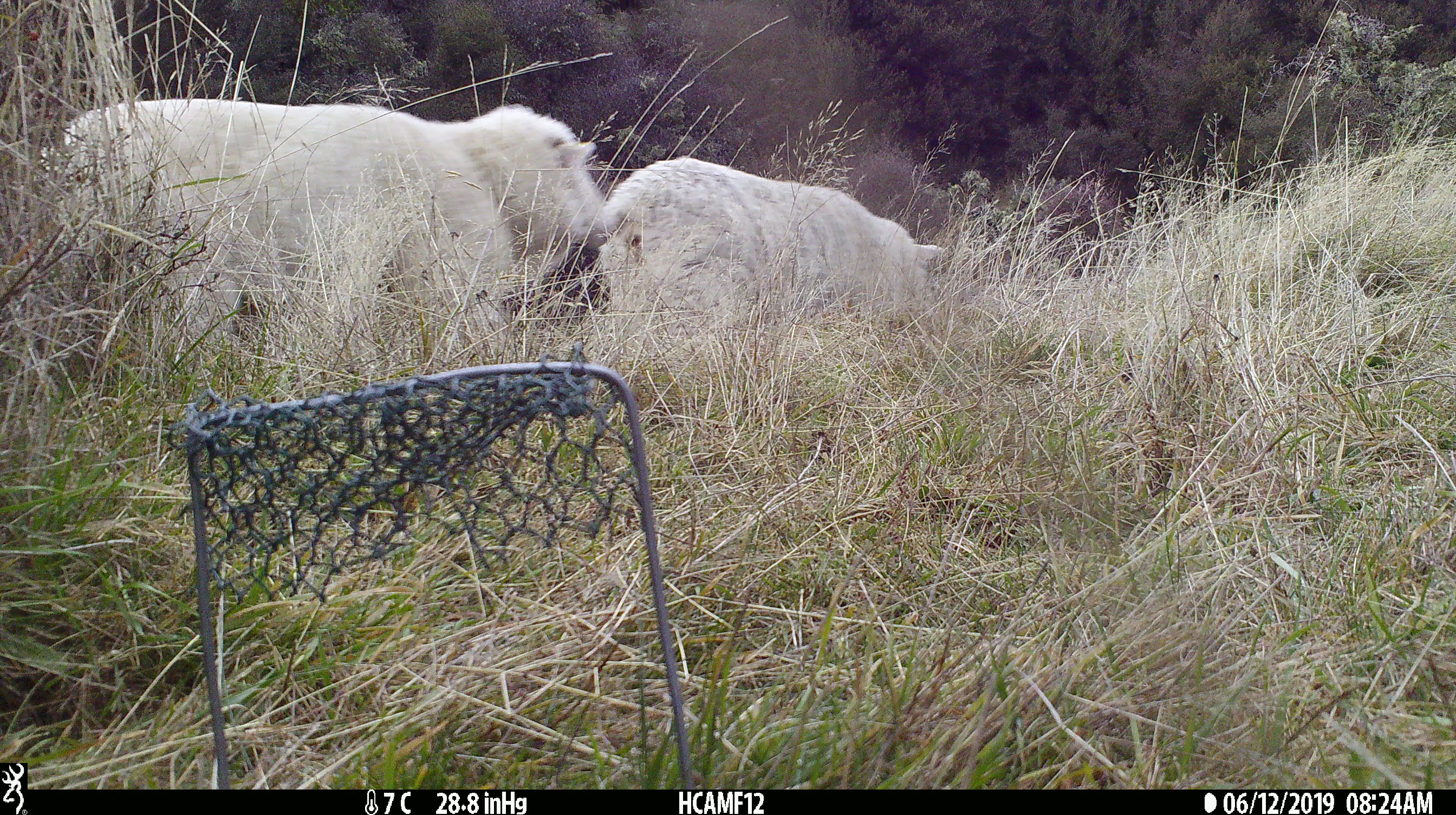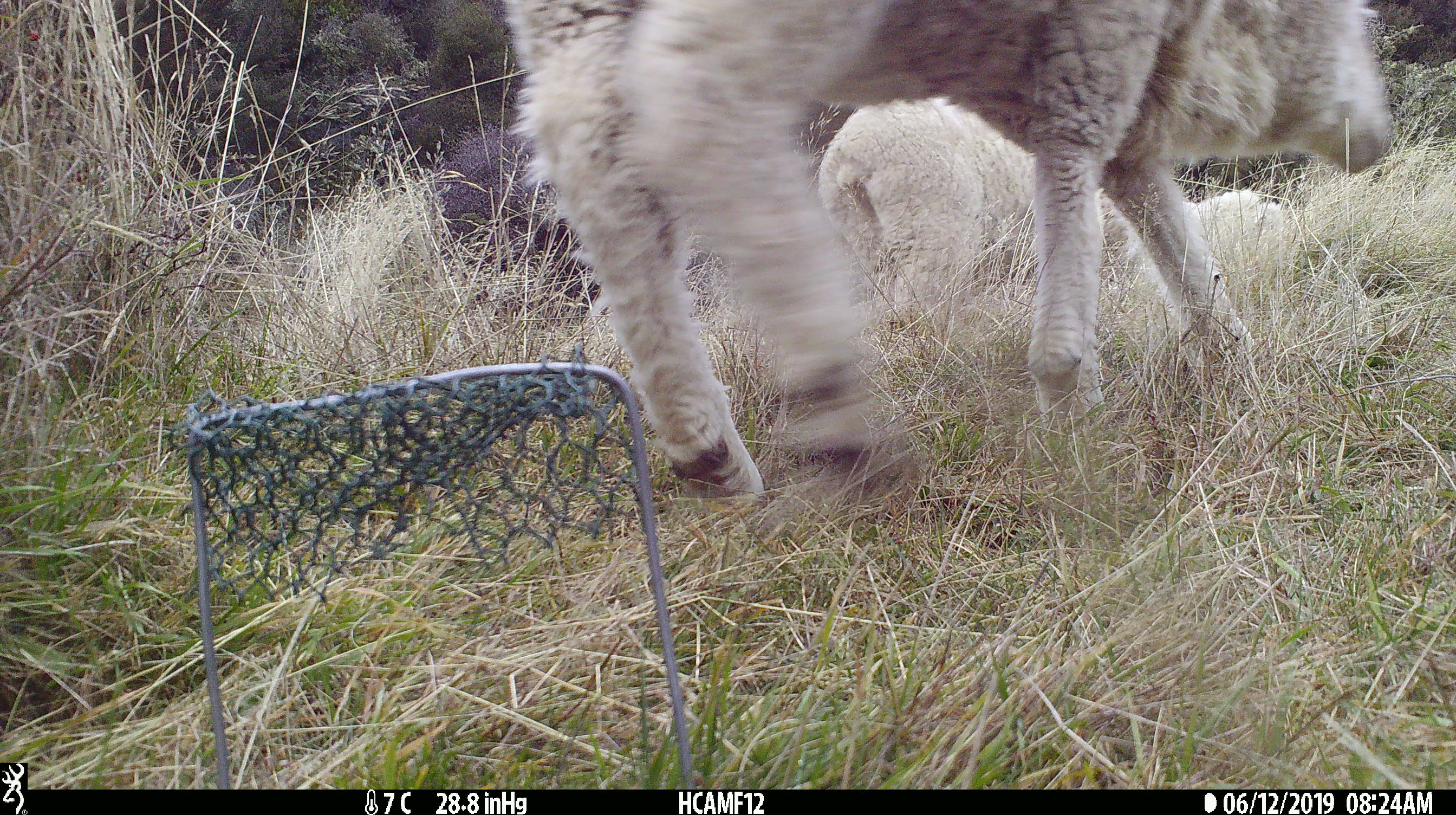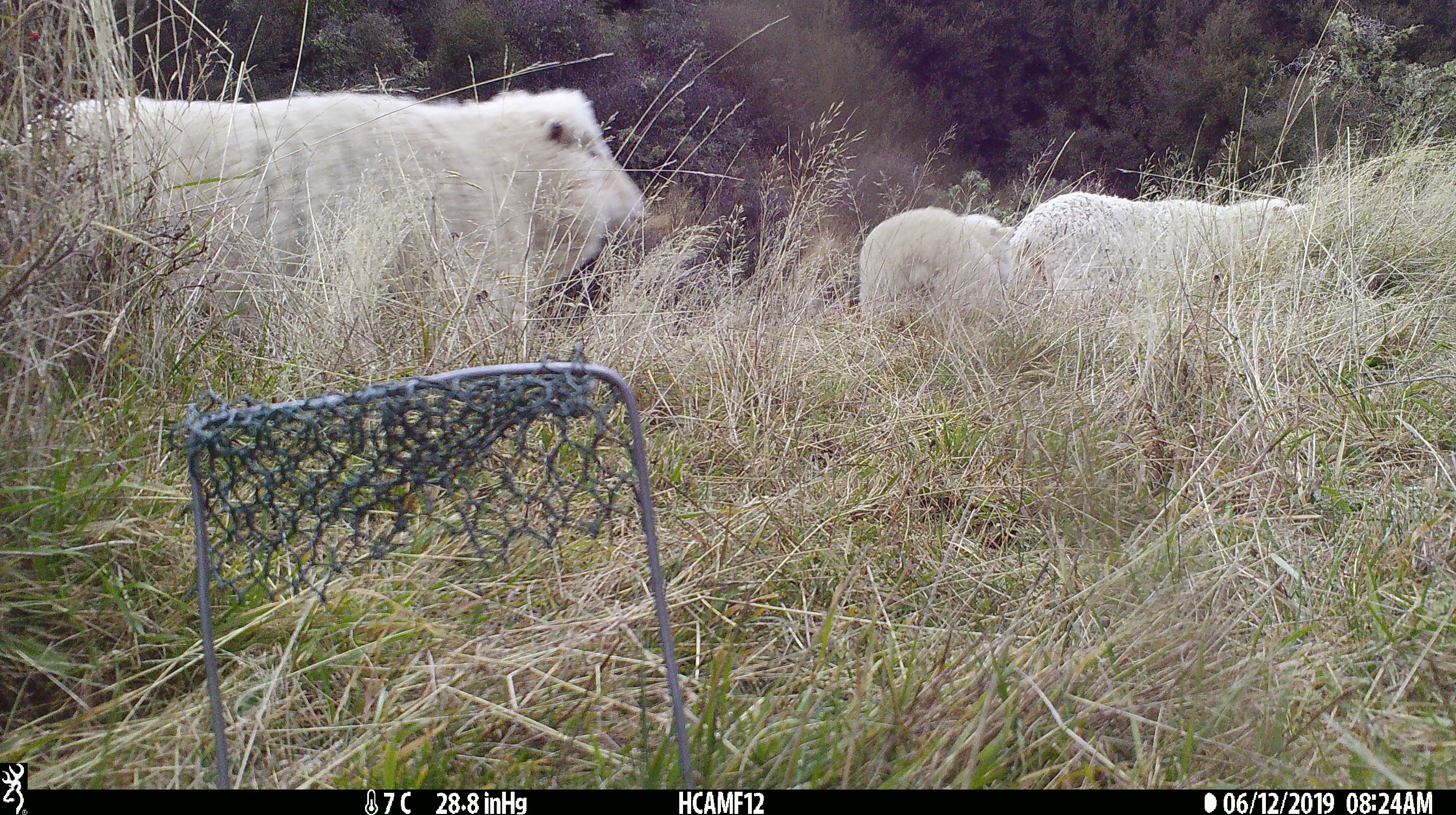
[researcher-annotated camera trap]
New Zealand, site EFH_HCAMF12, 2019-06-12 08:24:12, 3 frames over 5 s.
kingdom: Animalia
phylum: Chordata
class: Mammalia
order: Artiodactyla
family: Bovidae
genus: Ovis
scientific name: Ovis aries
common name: domestic sheep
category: sheep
Sheep (domestic sheep) (Ovis aries).